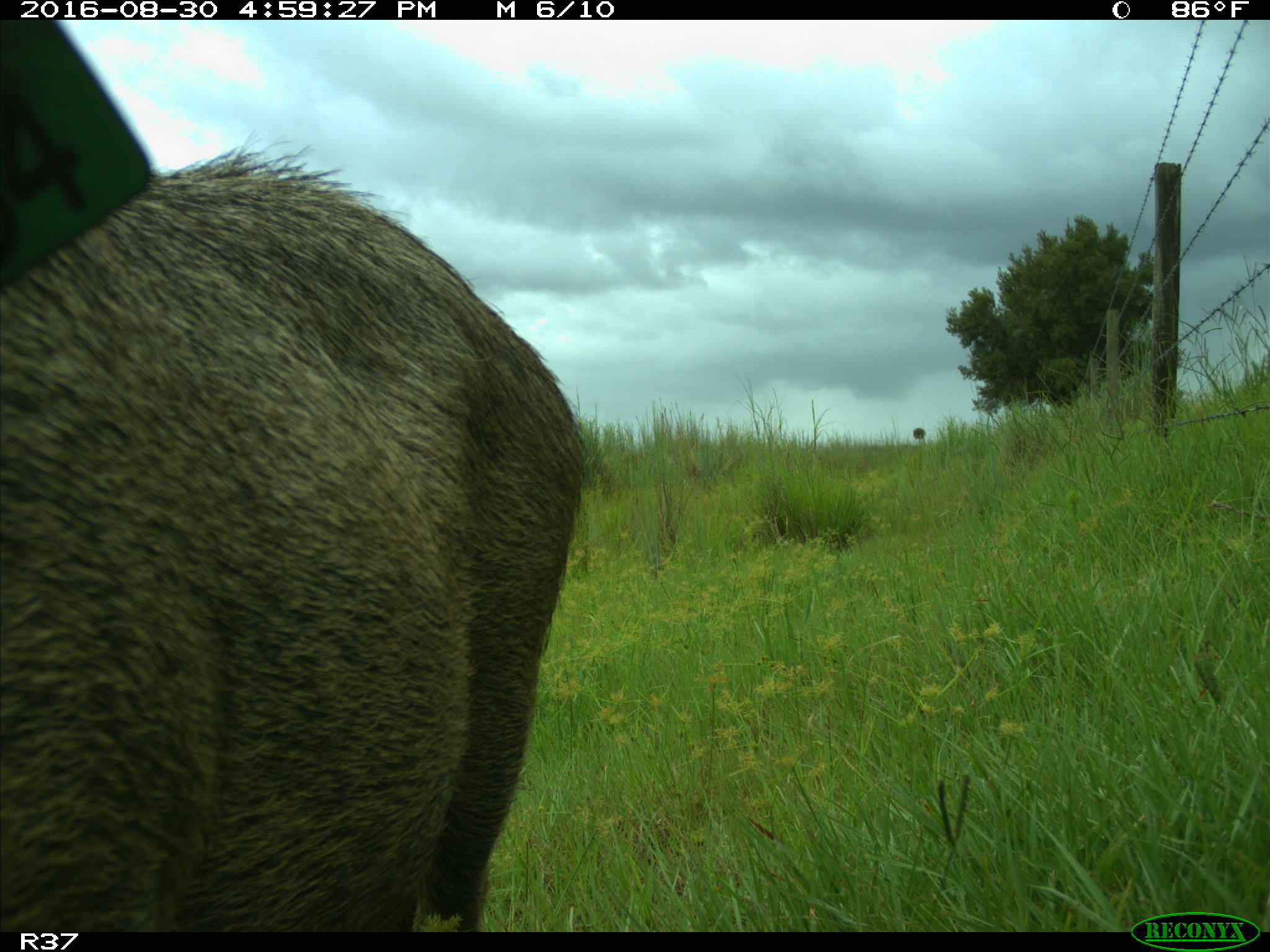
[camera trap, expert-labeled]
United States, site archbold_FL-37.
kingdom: Animalia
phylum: Chordata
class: Mammalia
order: Artiodactyla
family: Suidae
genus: Sus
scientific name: Sus scrofa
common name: wild boar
Sus scrofa (wild boar).